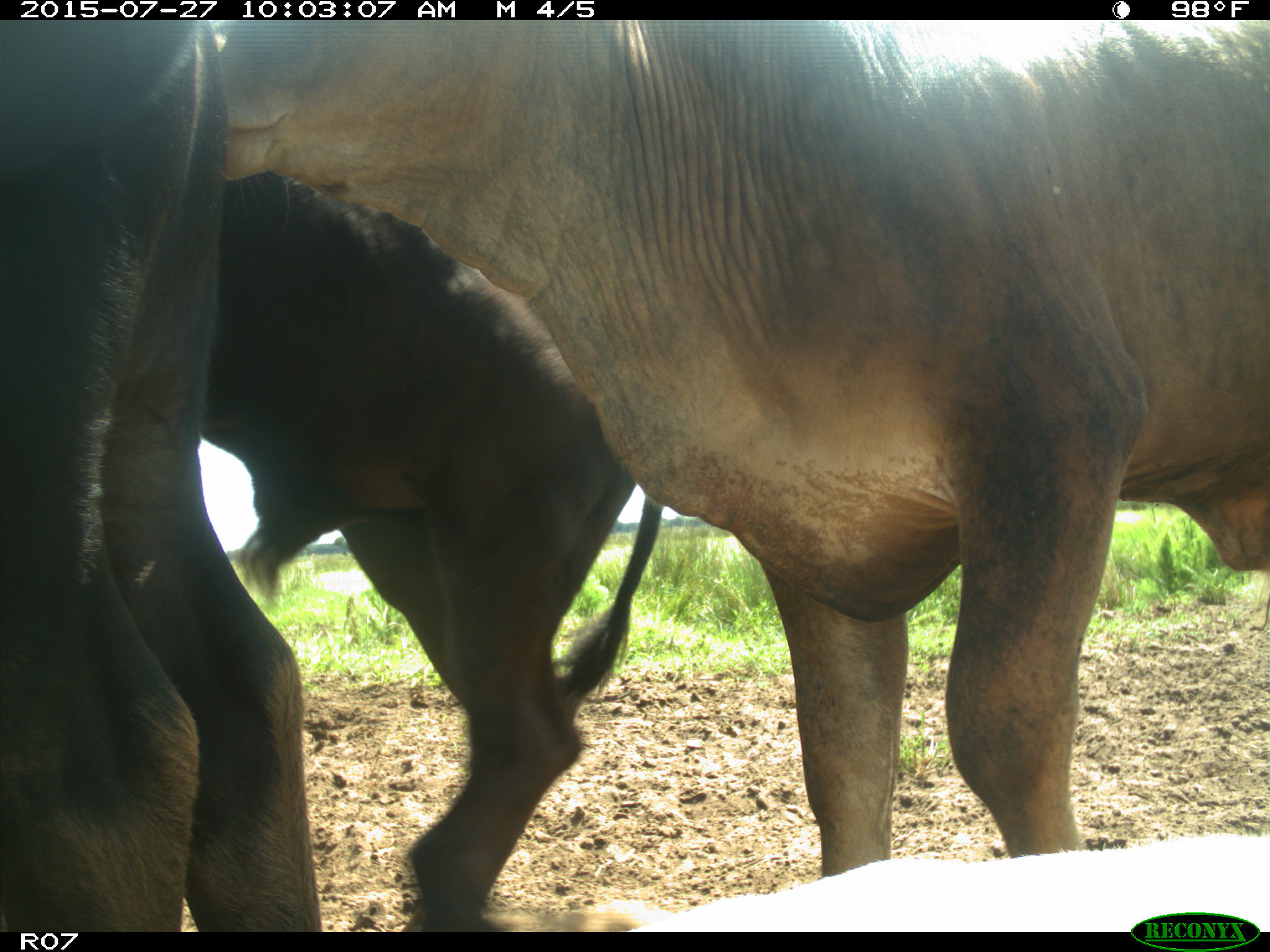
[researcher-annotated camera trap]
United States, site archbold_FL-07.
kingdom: Animalia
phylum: Chordata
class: Mammalia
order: Artiodactyla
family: Bovidae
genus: Bos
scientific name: Bos taurus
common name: domestic cow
Bos taurus (domestic cow).